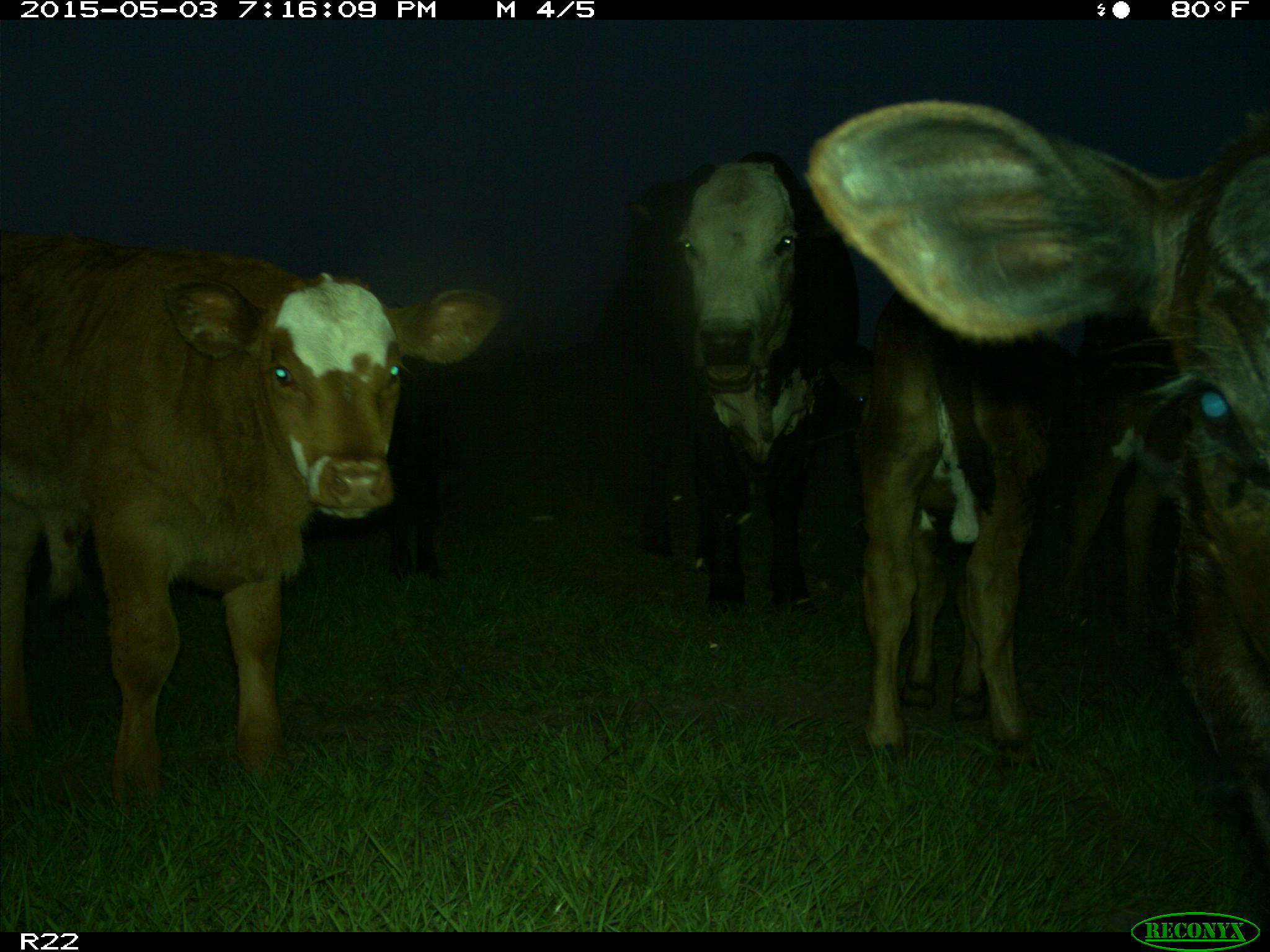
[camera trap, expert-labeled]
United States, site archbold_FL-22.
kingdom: Animalia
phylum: Chordata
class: Mammalia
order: Artiodactyla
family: Bovidae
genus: Bos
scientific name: Bos taurus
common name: domestic cow